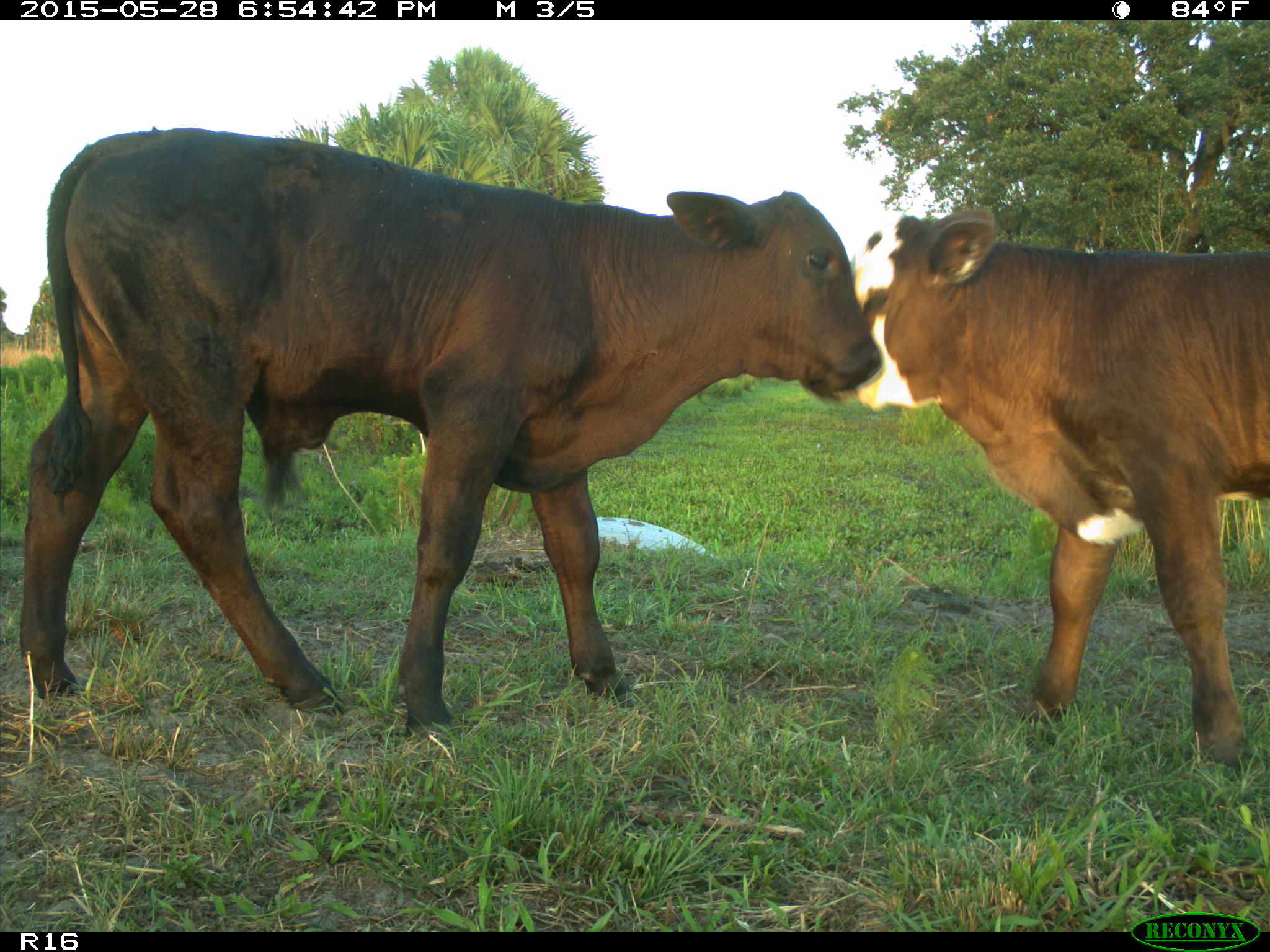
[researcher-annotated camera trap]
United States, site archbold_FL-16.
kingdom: Animalia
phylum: Chordata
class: Mammalia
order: Artiodactyla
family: Bovidae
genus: Bos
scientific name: Bos taurus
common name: domestic cow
Bos taurus (domestic cow).